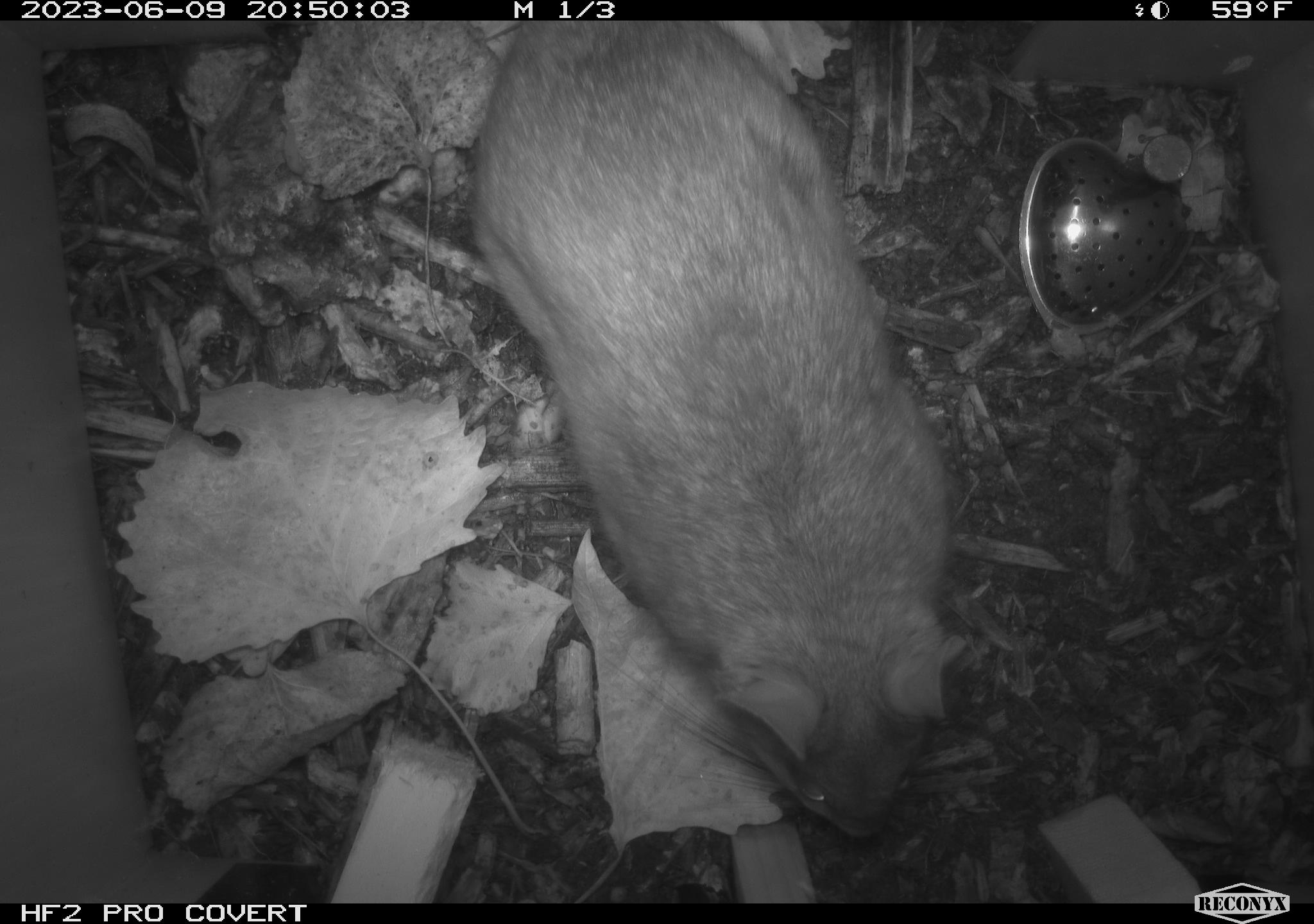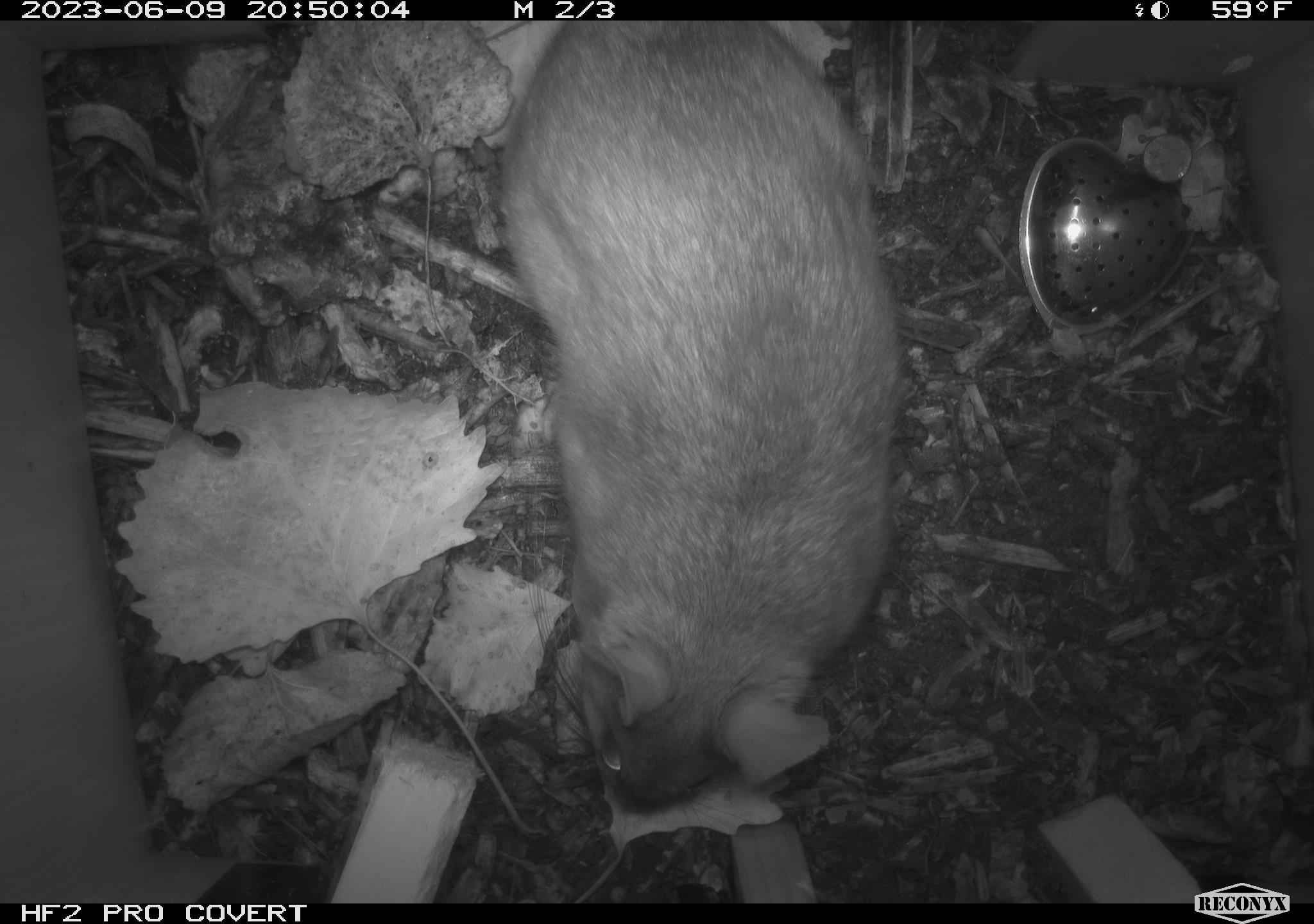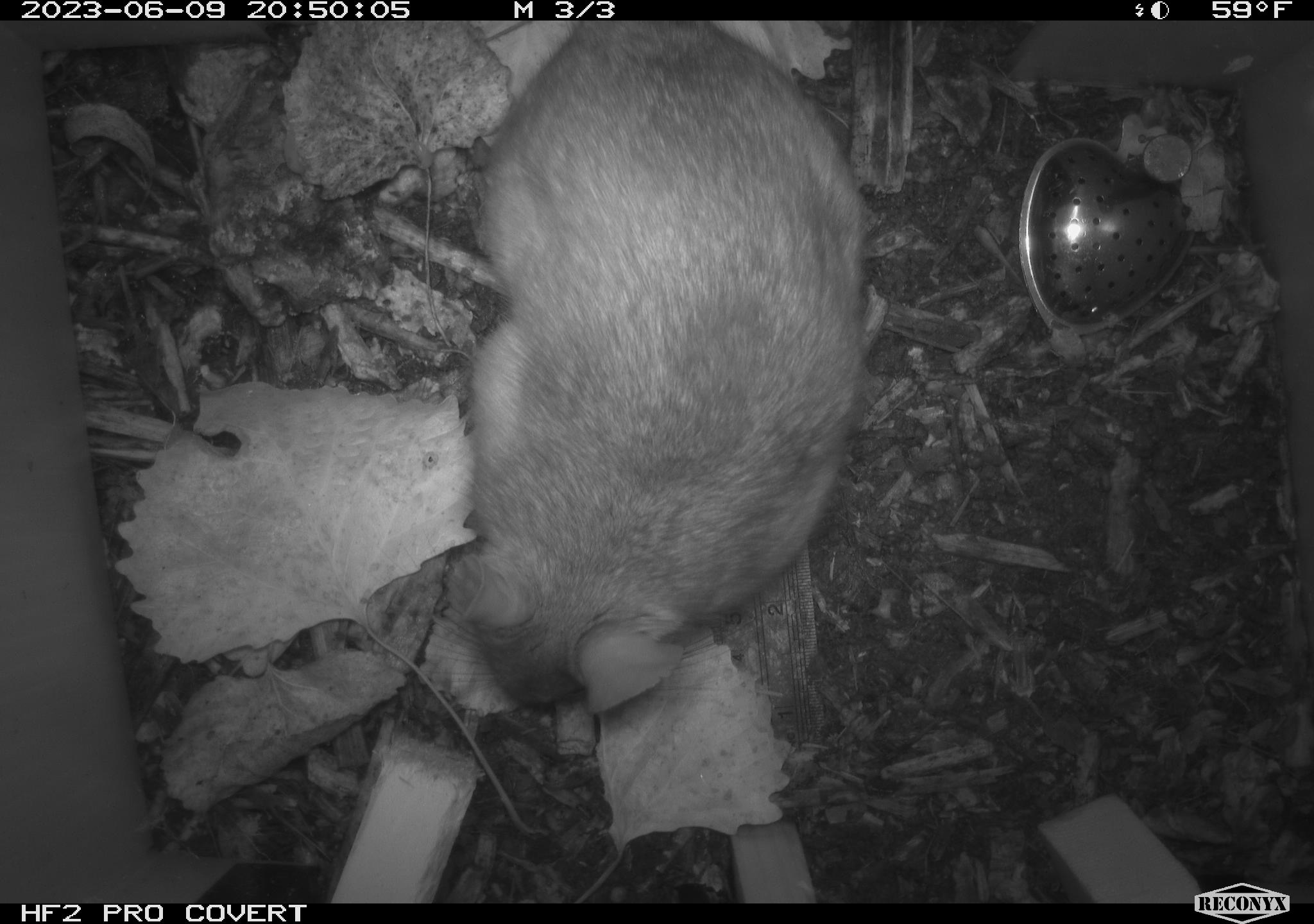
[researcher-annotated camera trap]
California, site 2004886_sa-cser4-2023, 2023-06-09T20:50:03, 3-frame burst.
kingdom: Animalia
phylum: Chordata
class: Mammalia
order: Rodentia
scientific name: Rodentia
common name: woodrat or rat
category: woodrat or rat species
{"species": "woodrat or rat species (woodrat or rat) (Rodentia)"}